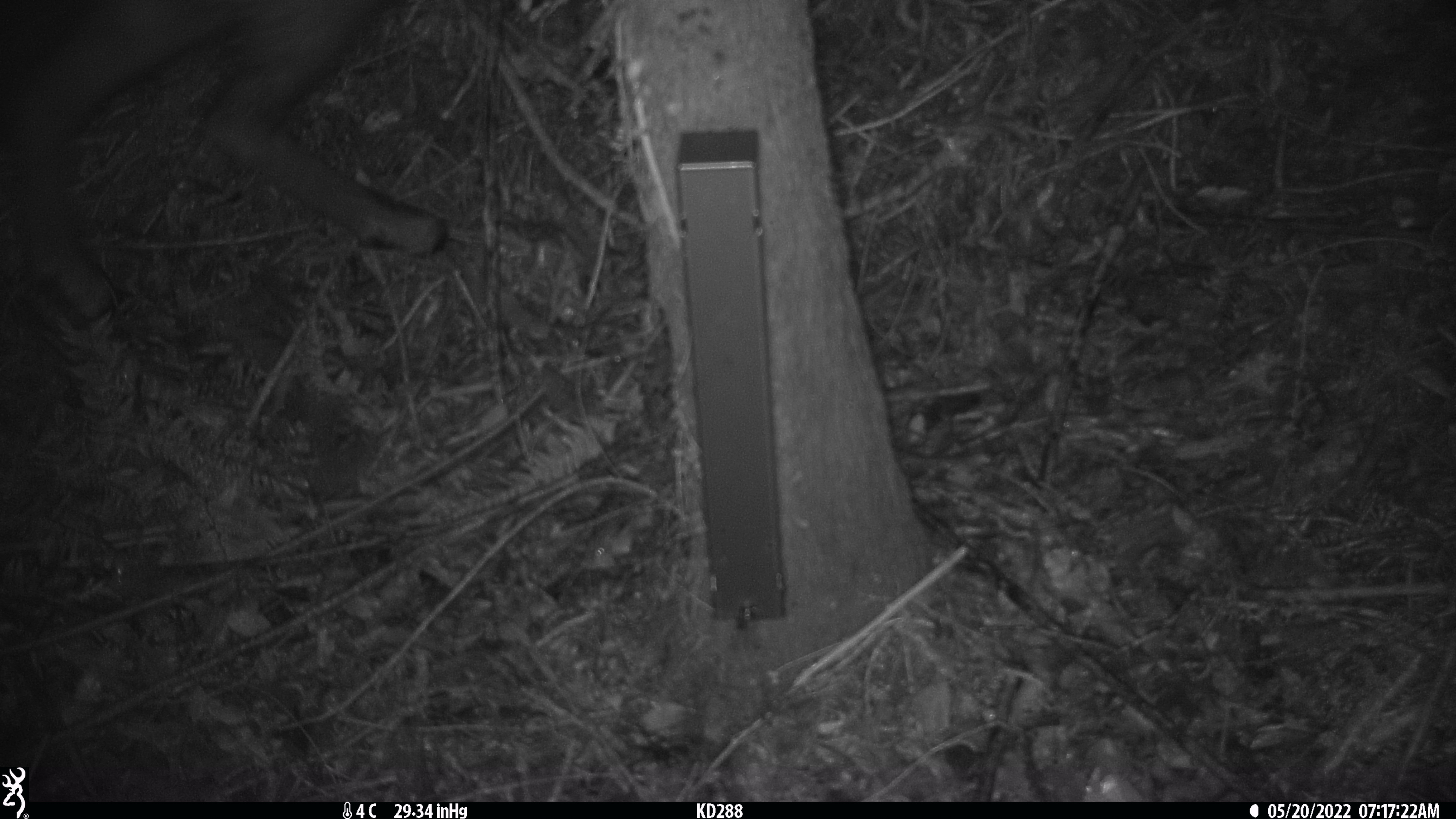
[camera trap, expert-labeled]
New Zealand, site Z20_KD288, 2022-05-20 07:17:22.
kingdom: Animalia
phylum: Chordata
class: Mammalia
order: Artiodactyla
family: Bovidae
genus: Rupicapra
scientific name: Rupicapra rupicapra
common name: alpine chamois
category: chamois